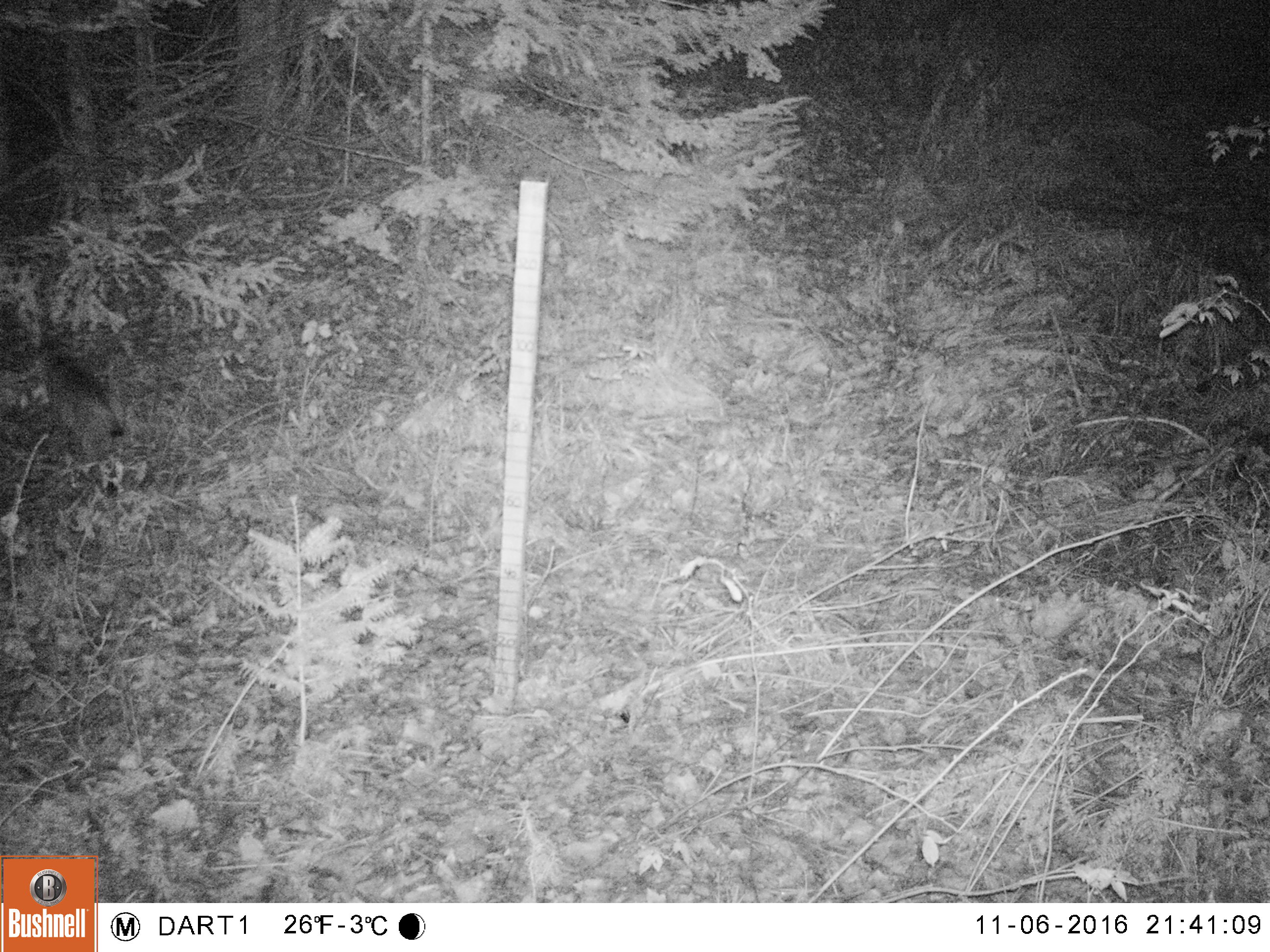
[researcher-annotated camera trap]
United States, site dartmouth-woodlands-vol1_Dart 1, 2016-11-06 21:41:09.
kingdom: Animalia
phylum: Chordata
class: Mammalia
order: Carnivora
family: Felidae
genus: Lynx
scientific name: Lynx rufus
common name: bobcat